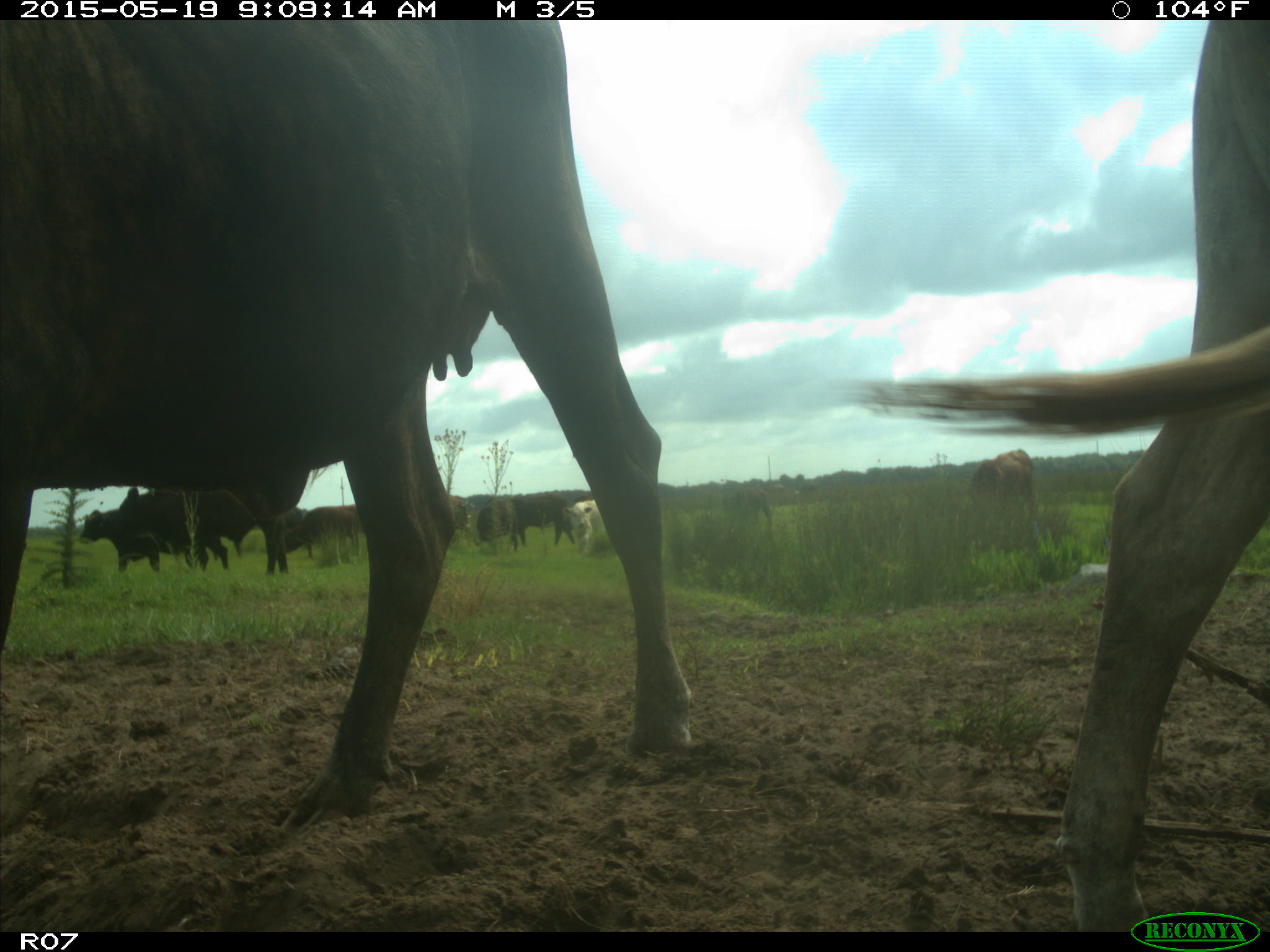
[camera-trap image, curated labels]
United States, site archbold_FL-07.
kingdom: Animalia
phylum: Chordata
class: Mammalia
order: Artiodactyla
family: Bovidae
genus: Bos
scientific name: Bos taurus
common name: domestic cow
Bos taurus (domestic cow).